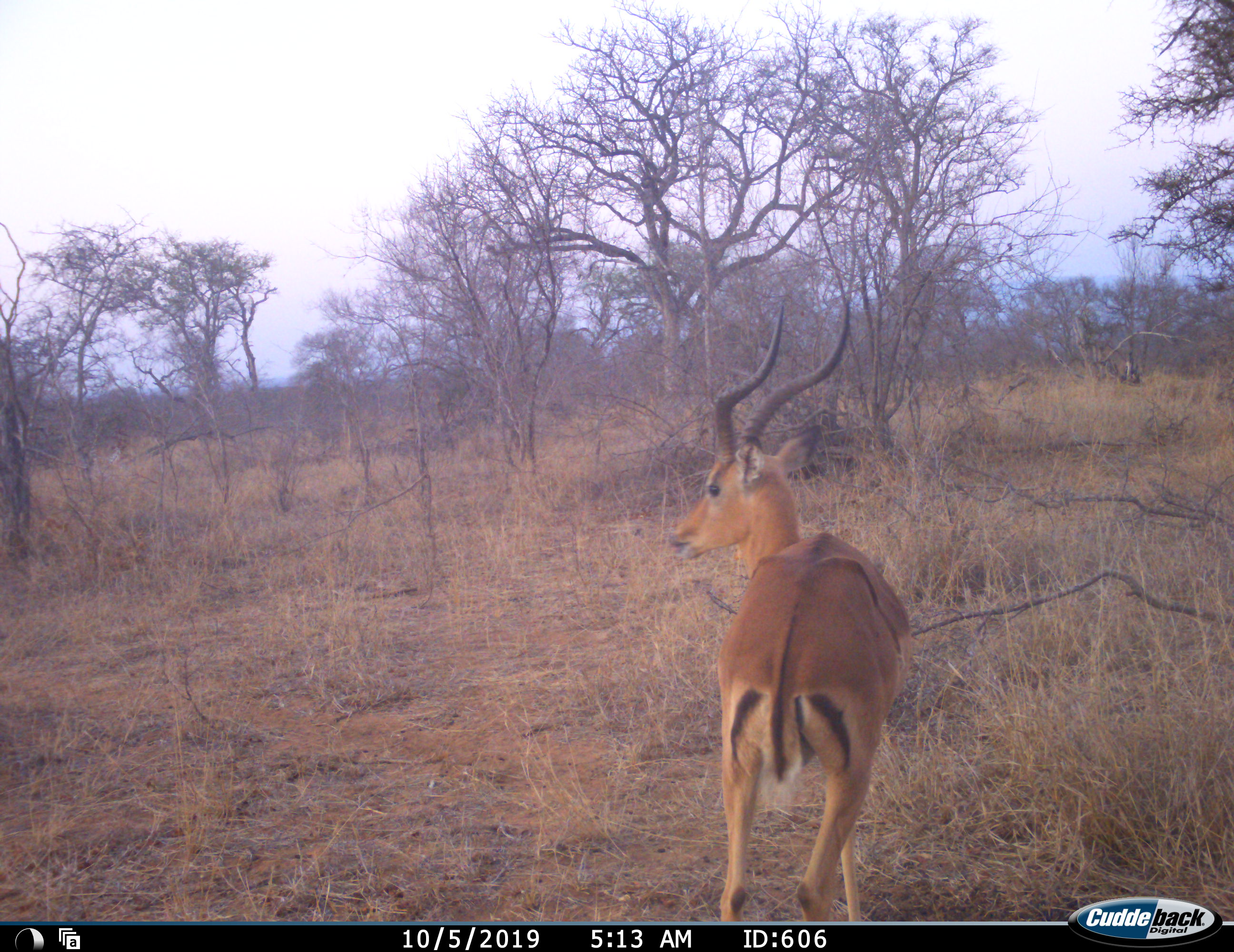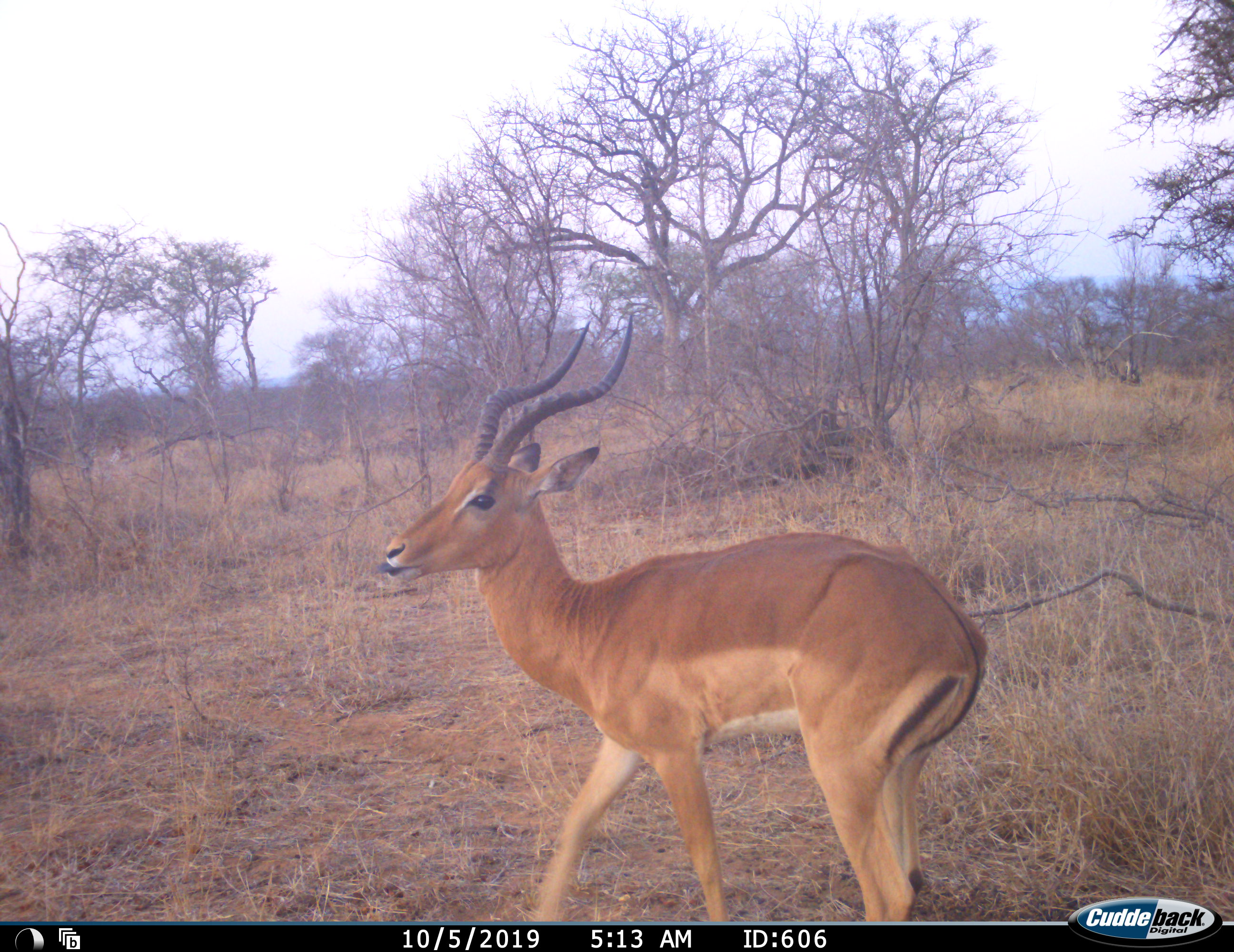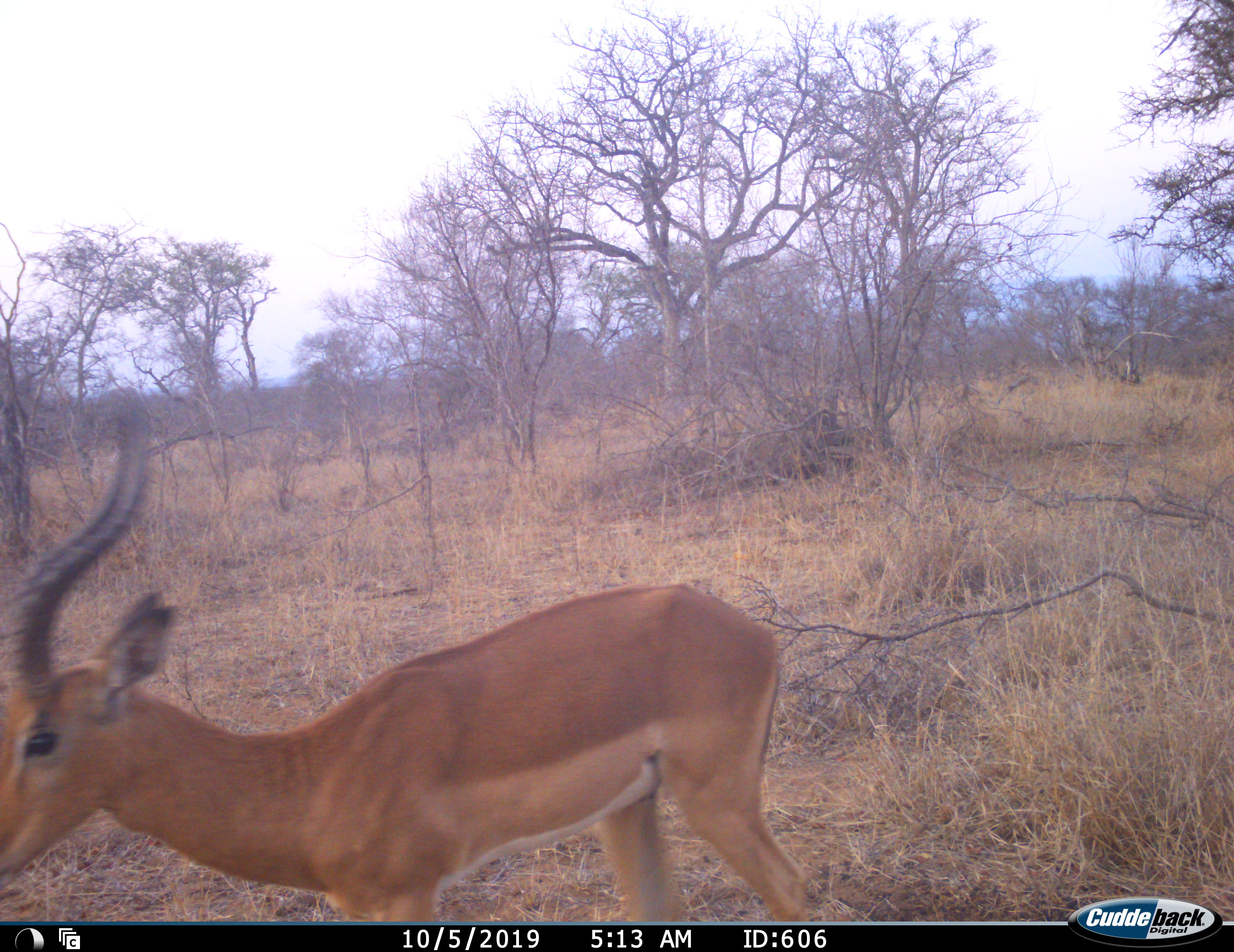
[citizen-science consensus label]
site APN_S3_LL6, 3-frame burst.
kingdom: Animalia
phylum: Chordata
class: Mammalia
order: Artiodactyla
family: Bovidae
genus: Aepyceros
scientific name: Aepyceros melampus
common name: impala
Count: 1.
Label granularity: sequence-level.